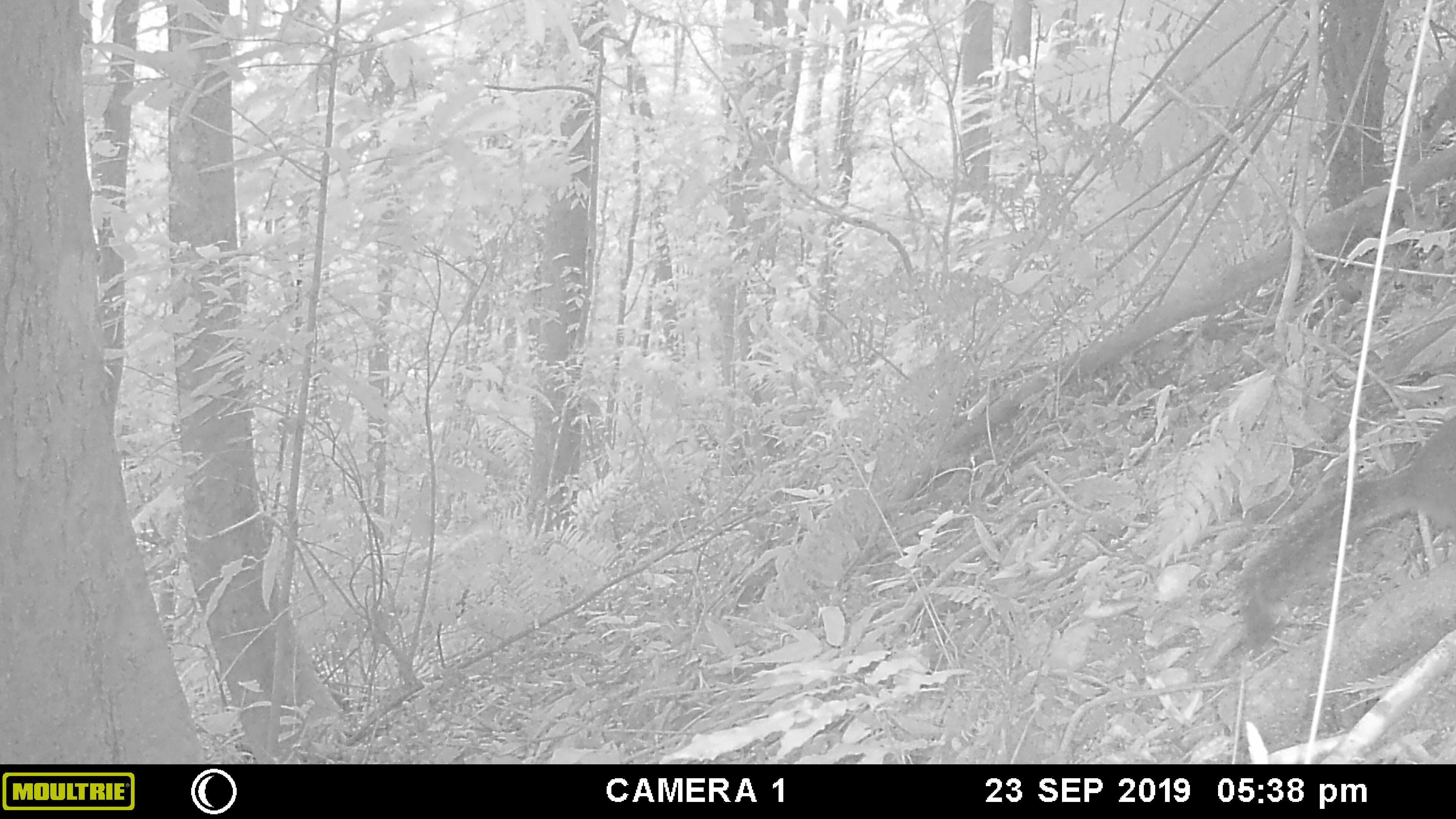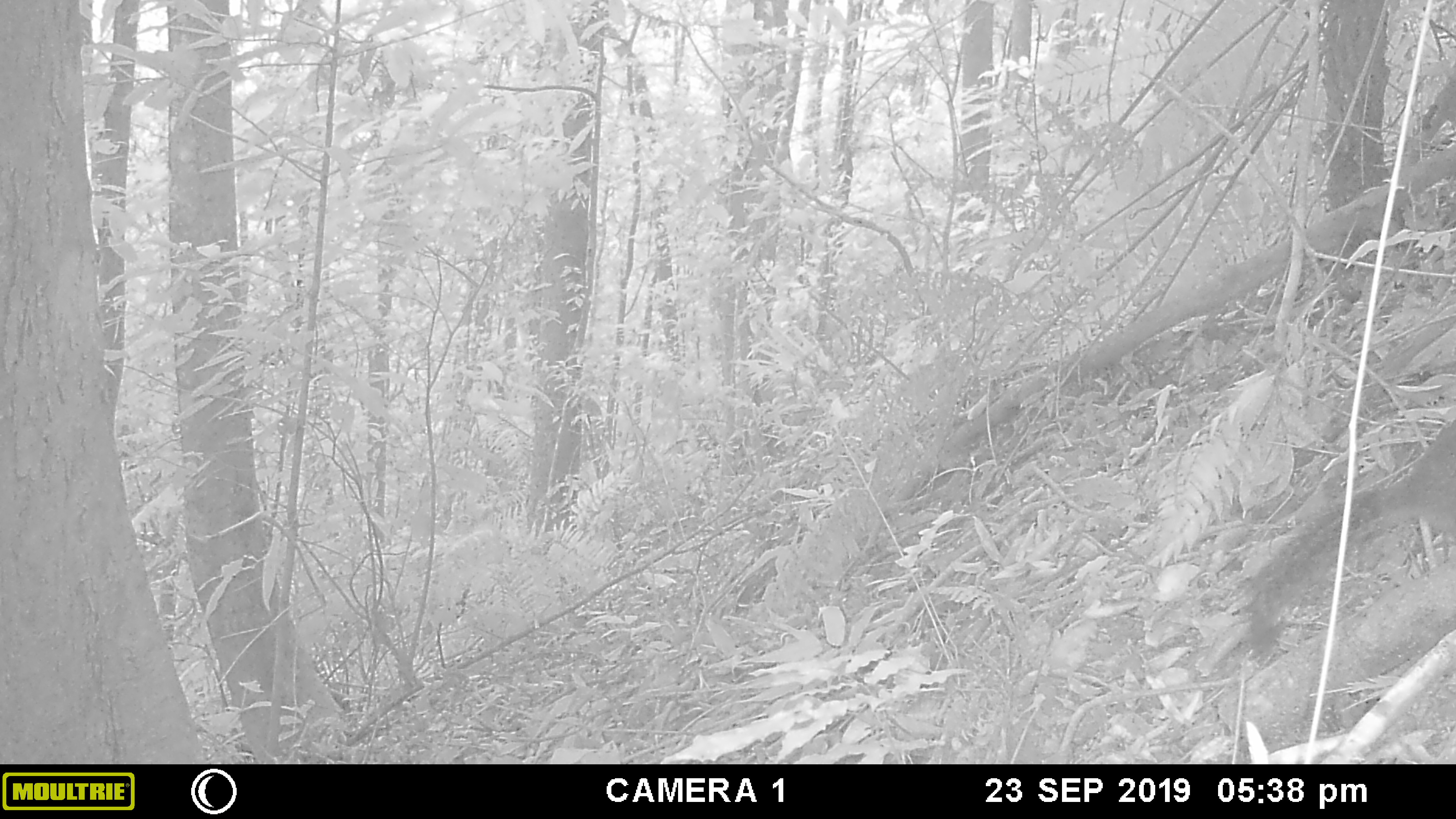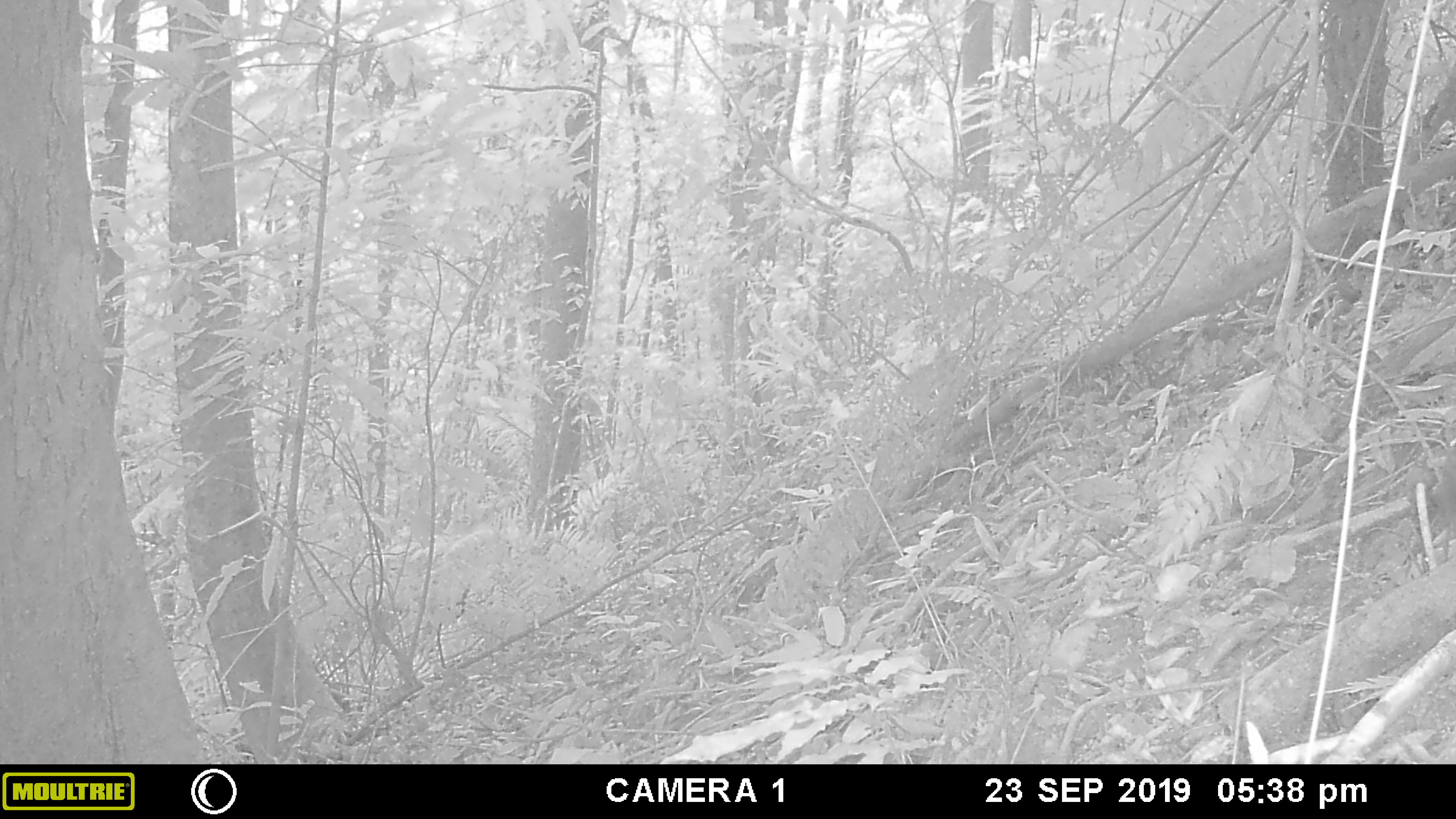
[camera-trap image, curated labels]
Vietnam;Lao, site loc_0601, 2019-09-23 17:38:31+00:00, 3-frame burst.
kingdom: Animalia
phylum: Chordata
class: Mammalia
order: Rodentia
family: Sciuridae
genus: Dremomys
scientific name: Dremomys rufigenis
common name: red-cheeked squirrel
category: red cheeked squirrel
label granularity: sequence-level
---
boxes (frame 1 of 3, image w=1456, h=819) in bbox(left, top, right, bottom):
red cheeked squirrel: bbox(1238, 413, 1456, 647)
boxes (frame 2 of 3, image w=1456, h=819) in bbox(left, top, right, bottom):
red cheeked squirrel: bbox(1250, 421, 1456, 657)